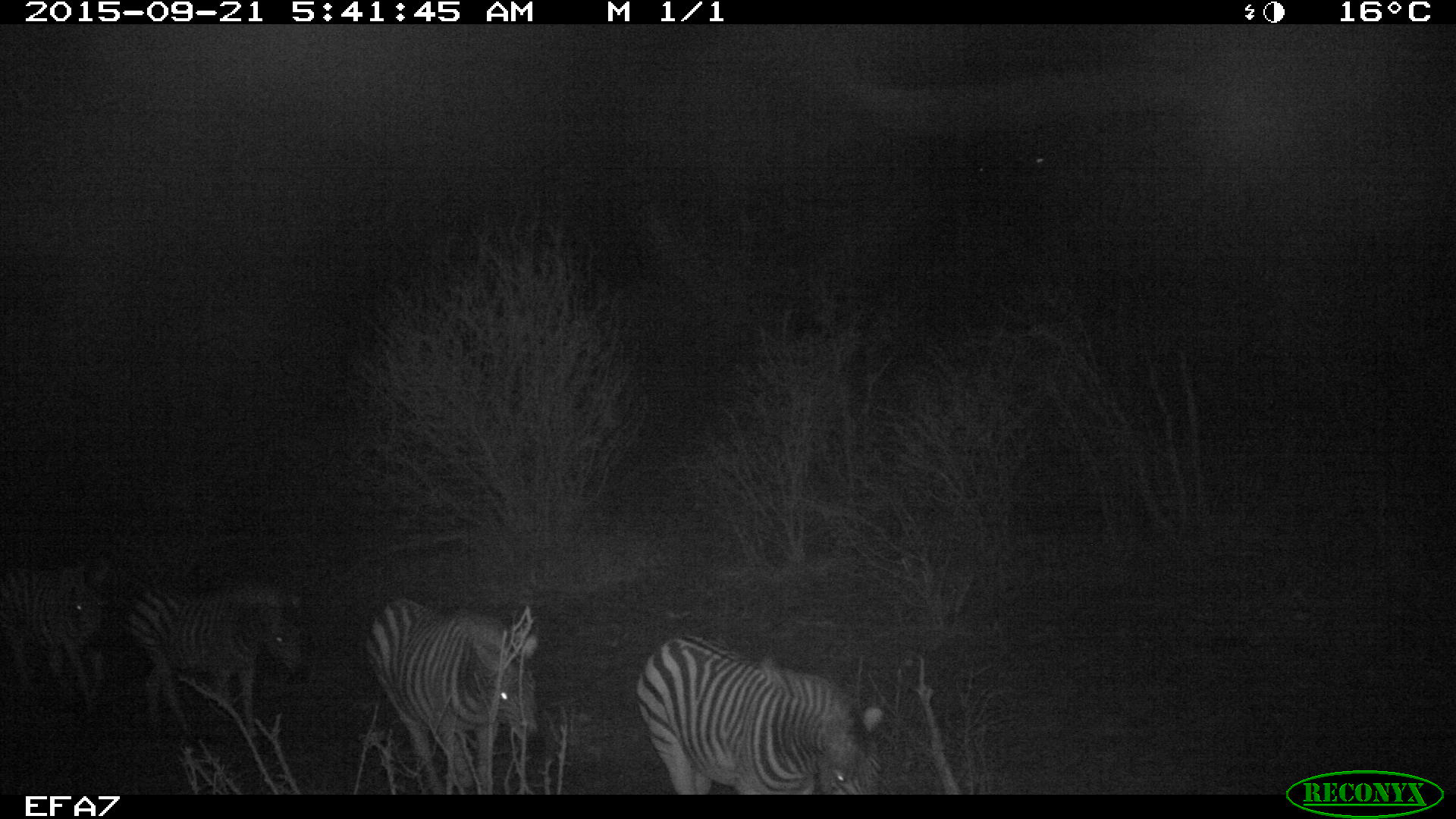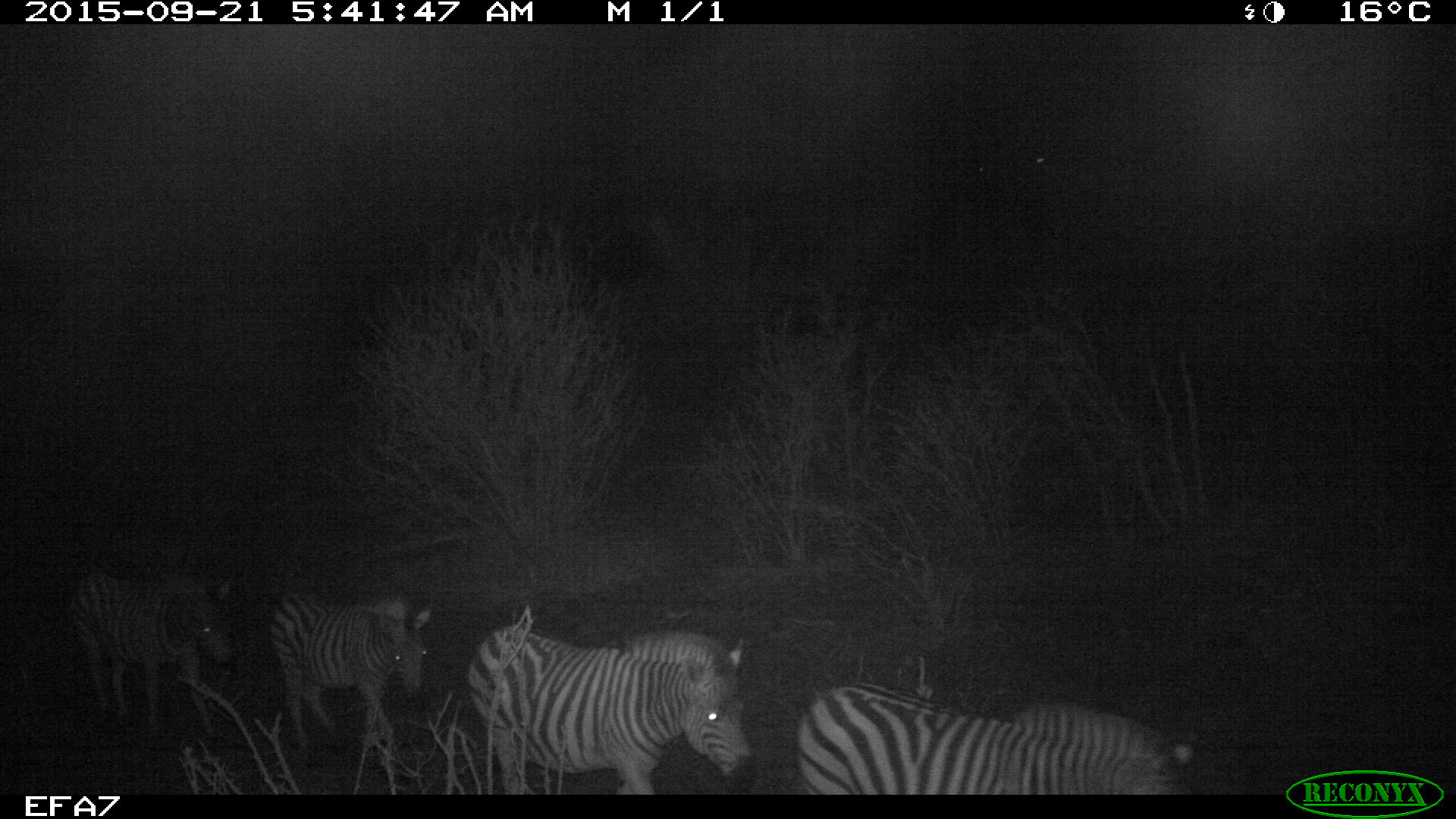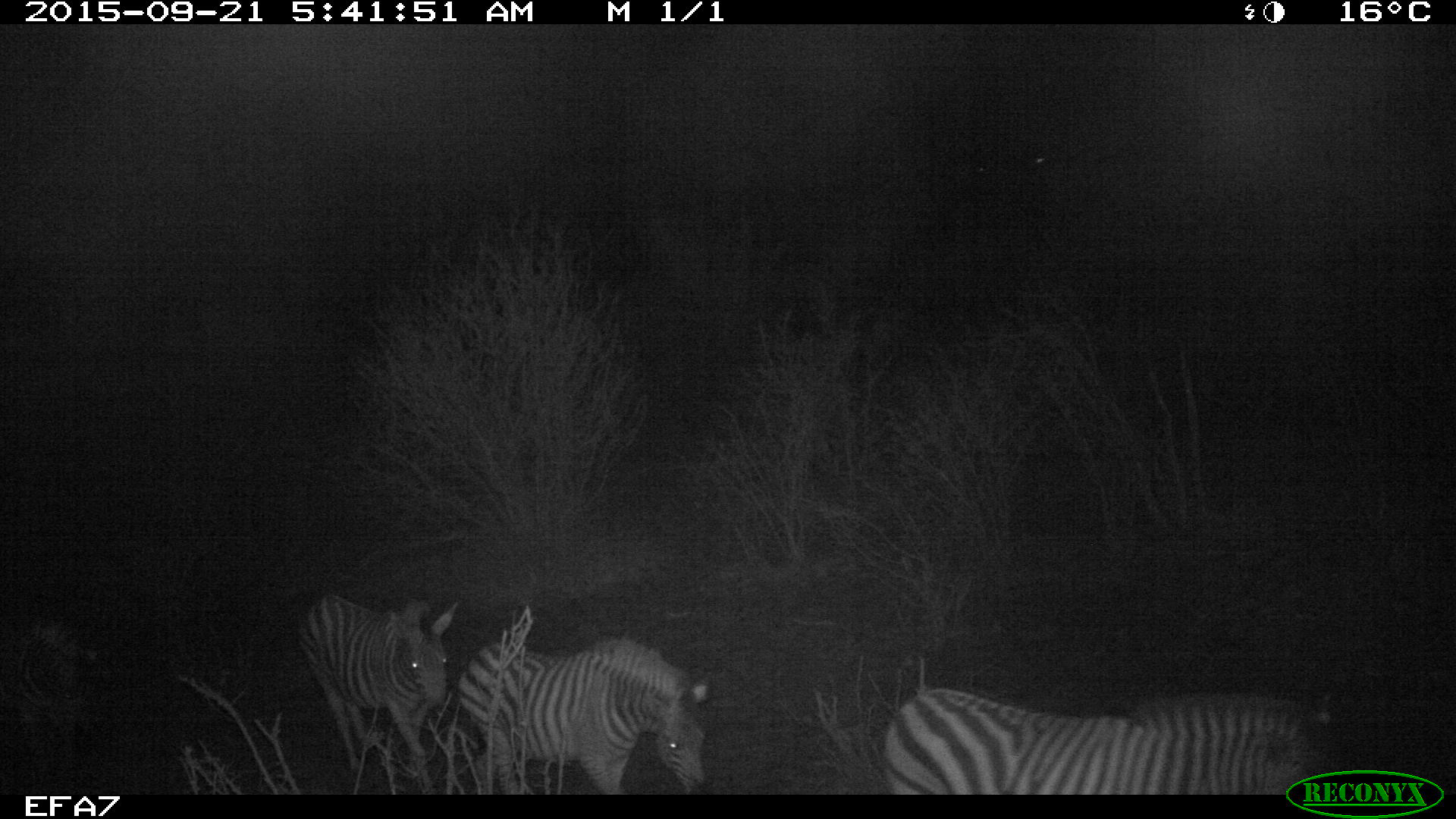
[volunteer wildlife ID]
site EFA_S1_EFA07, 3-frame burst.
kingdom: Animalia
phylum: Chordata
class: Mammalia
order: Perissodactyla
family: Equidae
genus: Equus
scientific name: Equus quagga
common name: plains zebra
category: zebraplains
Zebraplains (plains zebra) (Equus quagga), count 3. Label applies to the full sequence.